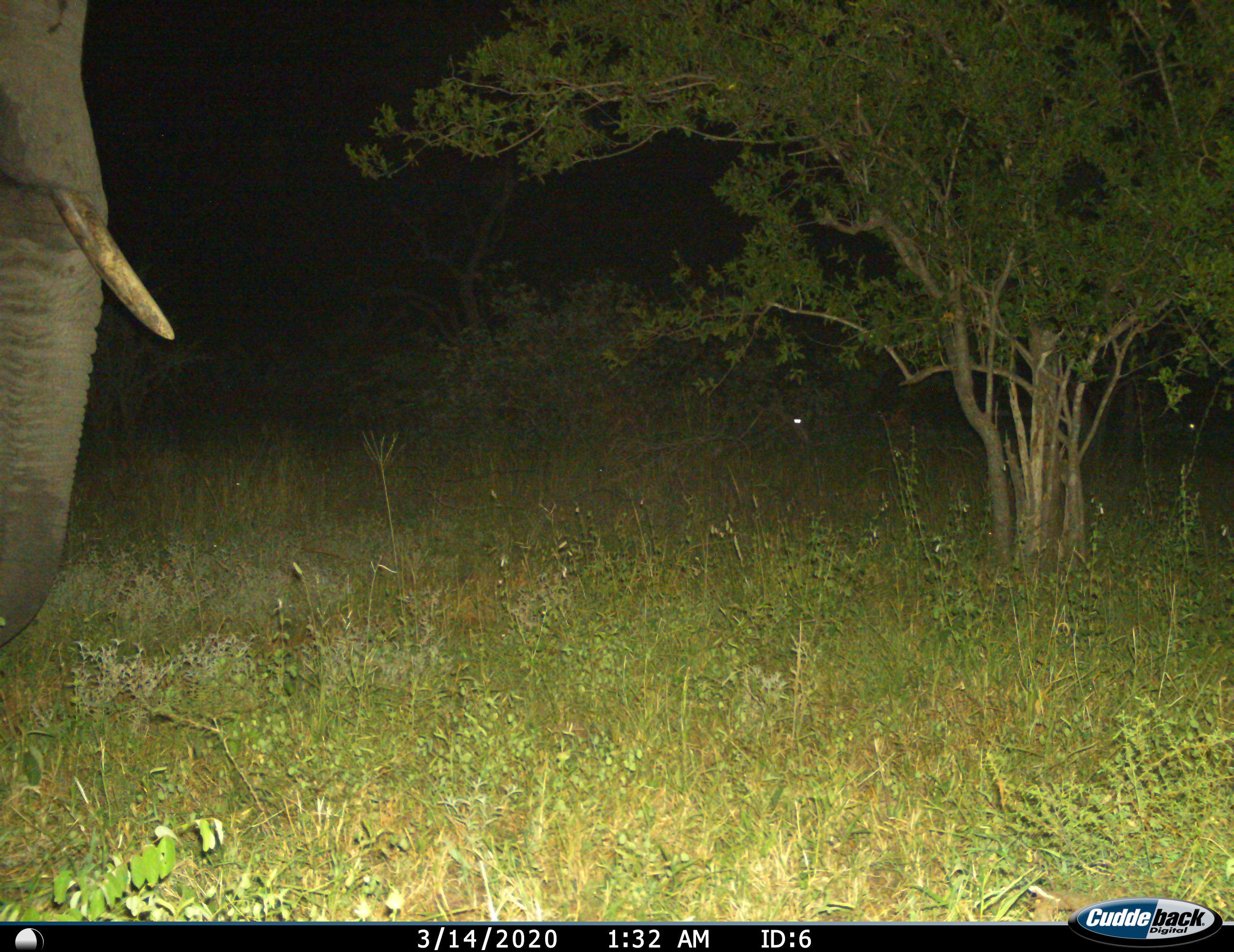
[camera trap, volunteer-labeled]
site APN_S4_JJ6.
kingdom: Animalia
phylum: Chordata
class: Mammalia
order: Proboscidea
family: Elephantidae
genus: Loxodonta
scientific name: Loxodonta africana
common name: african bush elephant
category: elephant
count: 1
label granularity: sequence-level